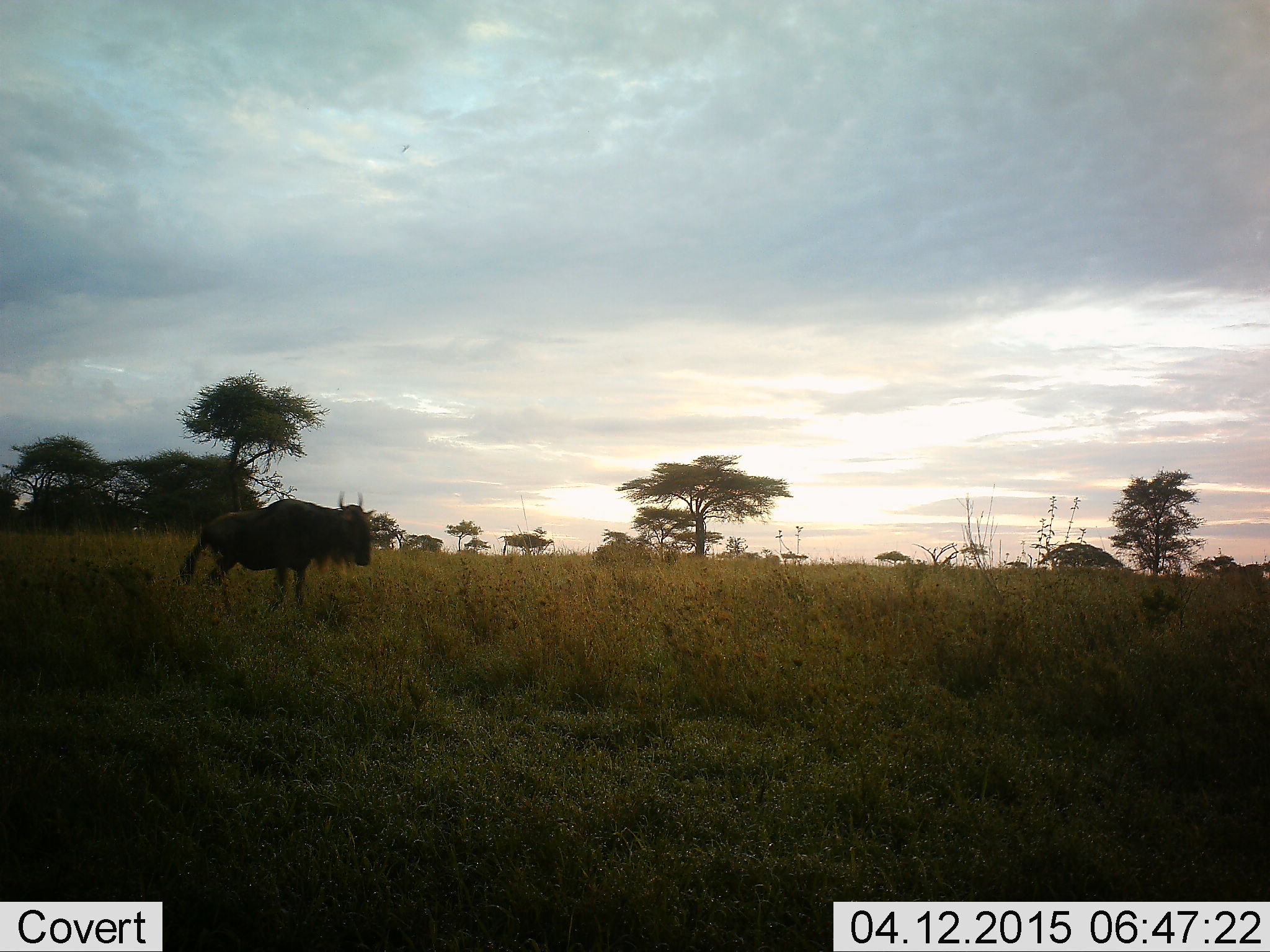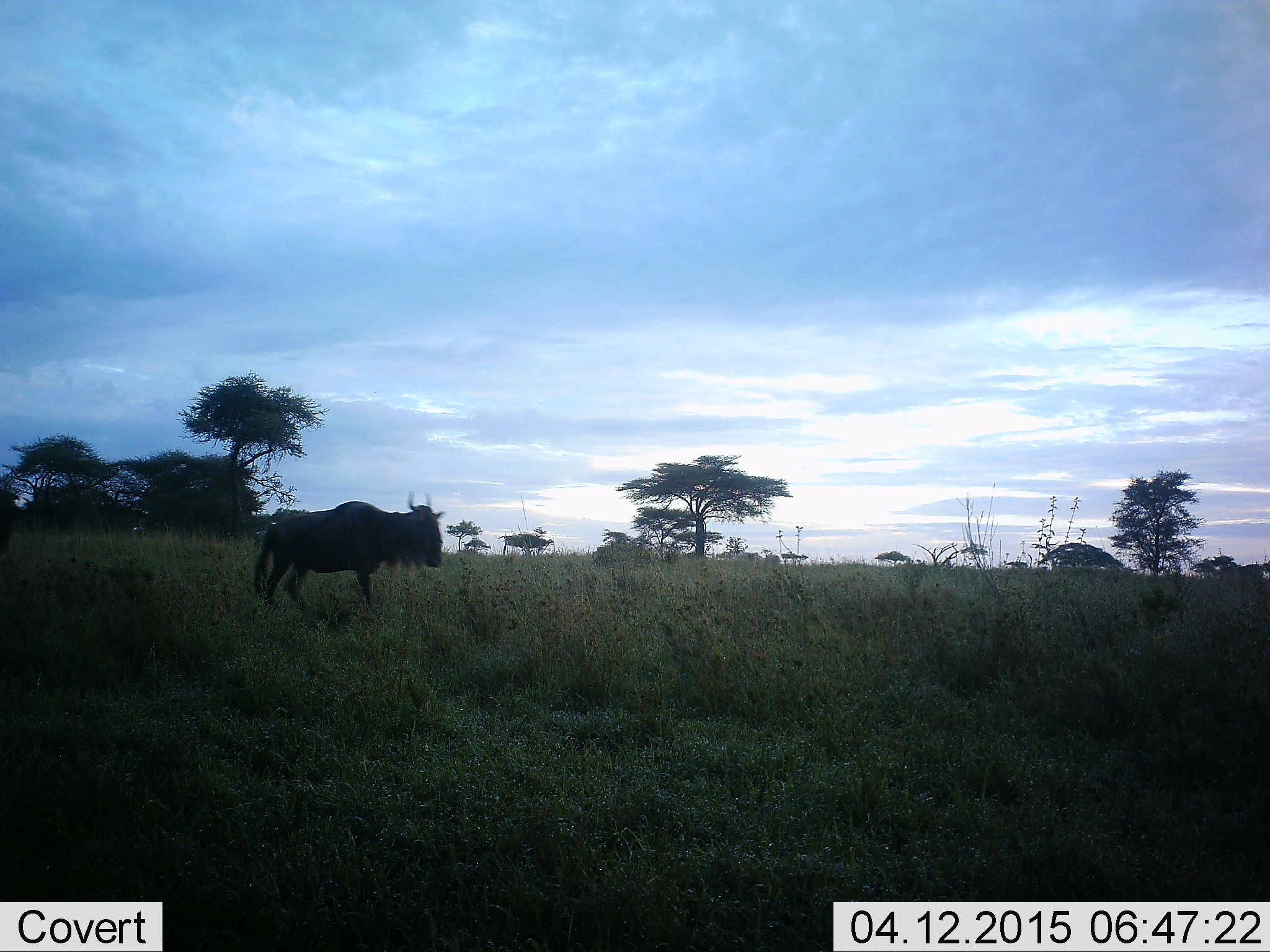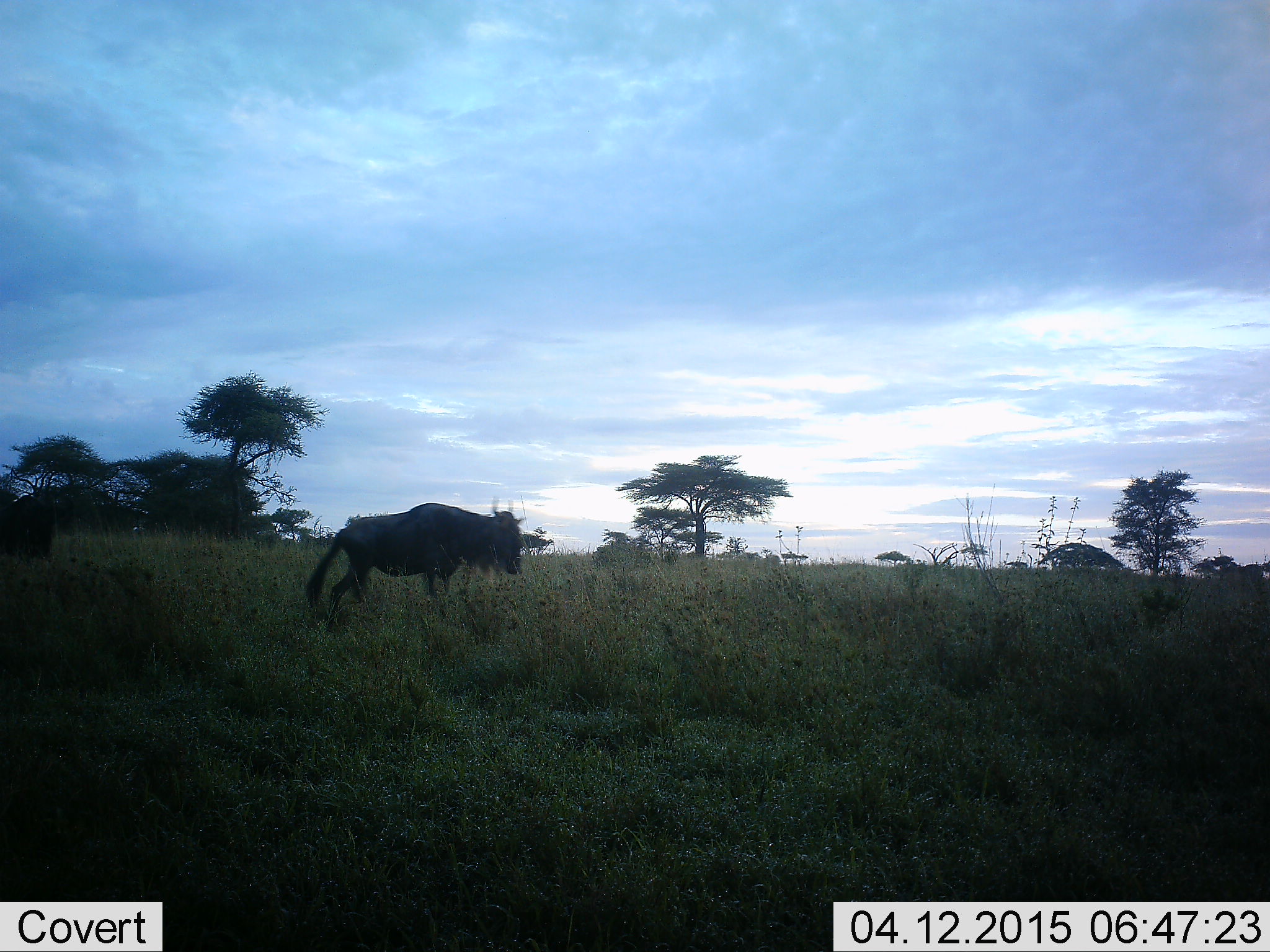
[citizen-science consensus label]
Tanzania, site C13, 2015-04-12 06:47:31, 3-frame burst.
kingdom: Animalia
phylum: Chordata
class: Mammalia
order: Artiodactyla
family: Bovidae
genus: Connochaetes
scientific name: Connochaetes taurinus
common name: blue wildebeest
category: wildebeest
Wildebeest (blue wildebeest) (Connochaetes taurinus), count 2. Behavior (volunteer vote fractions): standing 40%, resting 0%, moving 70%, interacting 0%. Young present (vote fraction): 0%. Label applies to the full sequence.